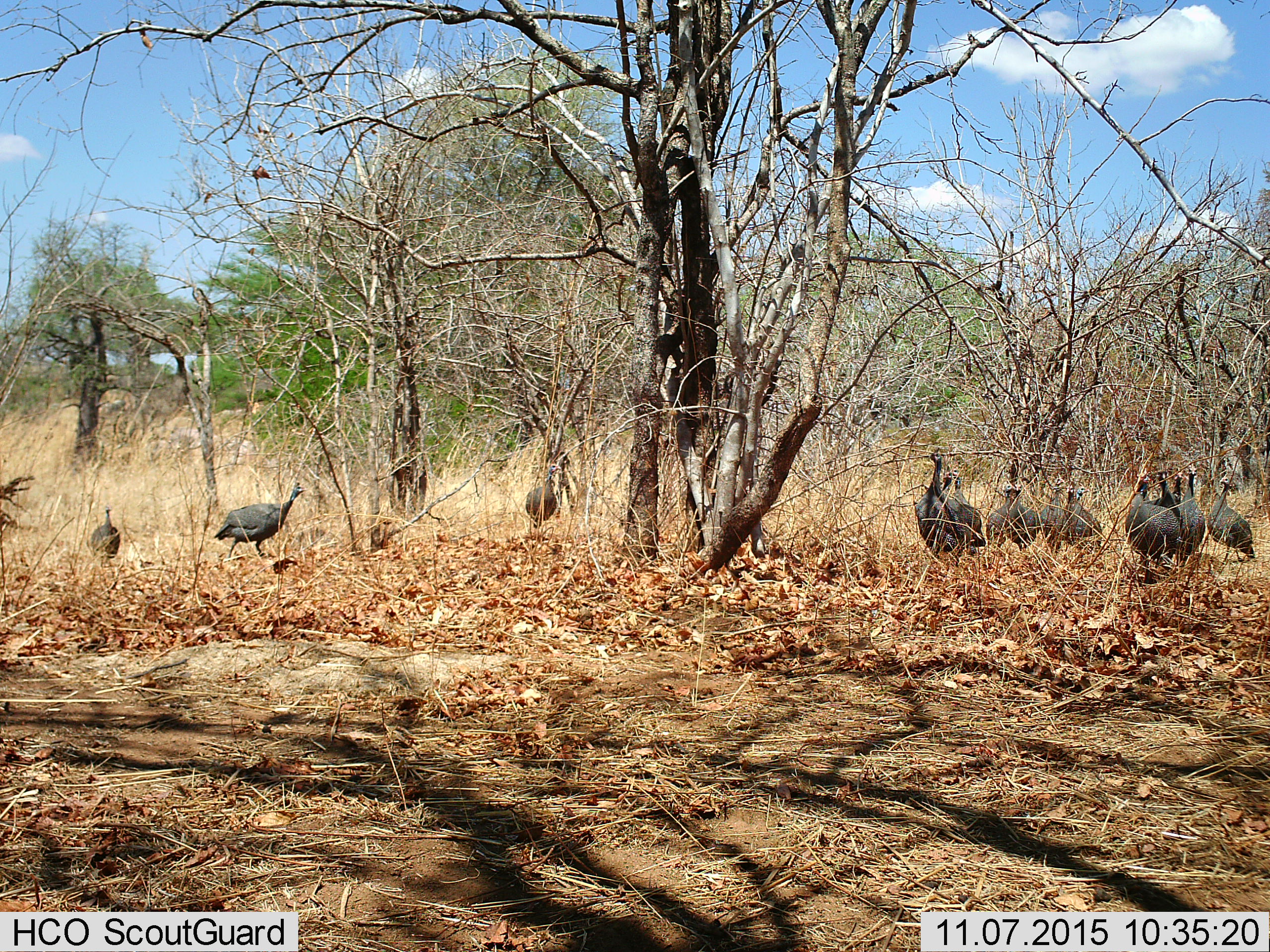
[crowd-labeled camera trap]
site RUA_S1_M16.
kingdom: Animalia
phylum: Chordata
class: Aves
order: Galliformes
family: Numididae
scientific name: Numididae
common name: guineafowl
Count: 11-50.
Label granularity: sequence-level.